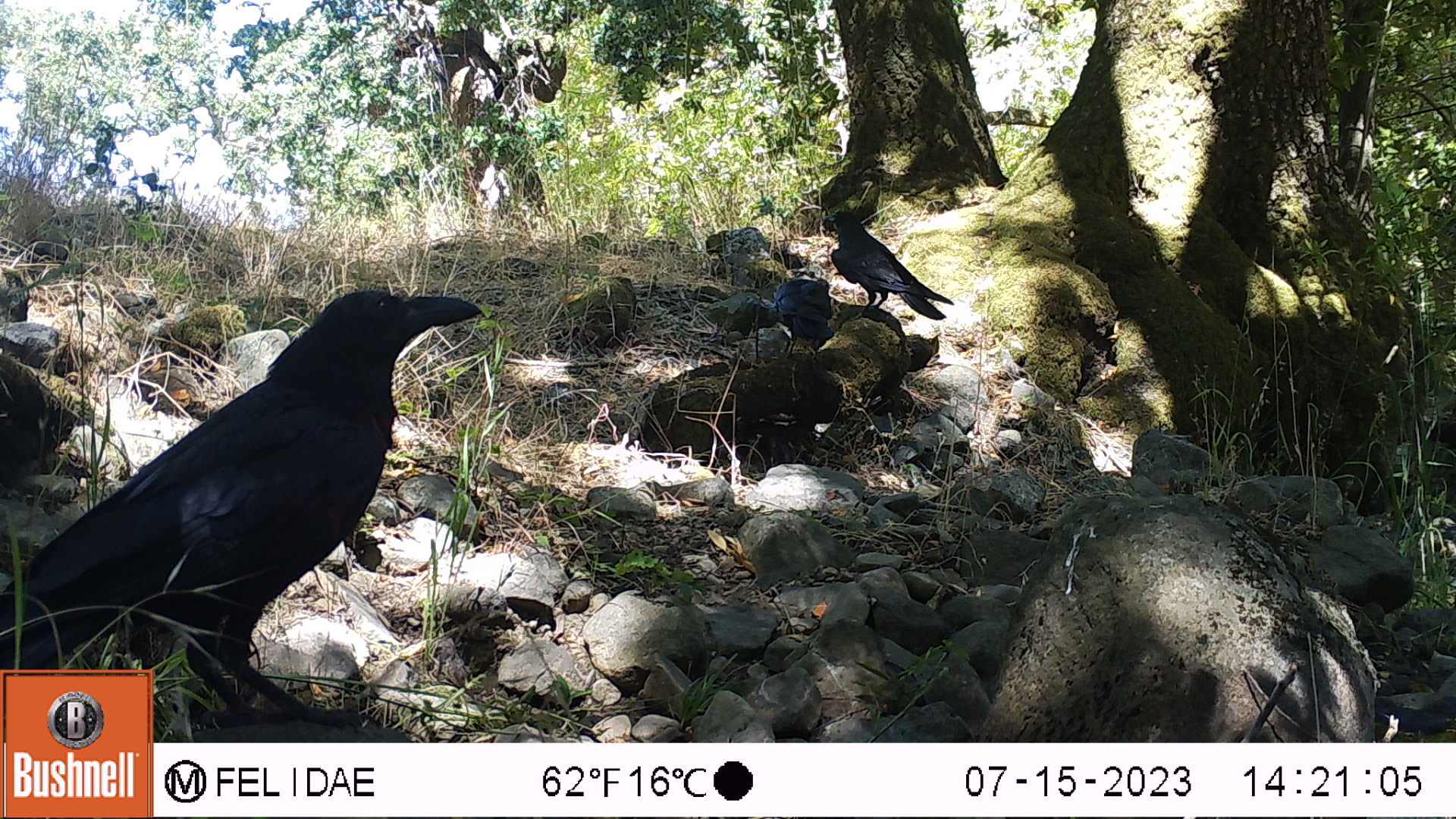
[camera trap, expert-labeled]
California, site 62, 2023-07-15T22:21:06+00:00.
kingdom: Animalia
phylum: Chordata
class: Aves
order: Passeriformes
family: Corvidae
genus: Corvus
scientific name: Corvus brachyrhynchos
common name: american crow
American crow (Corvus brachyrhynchos).